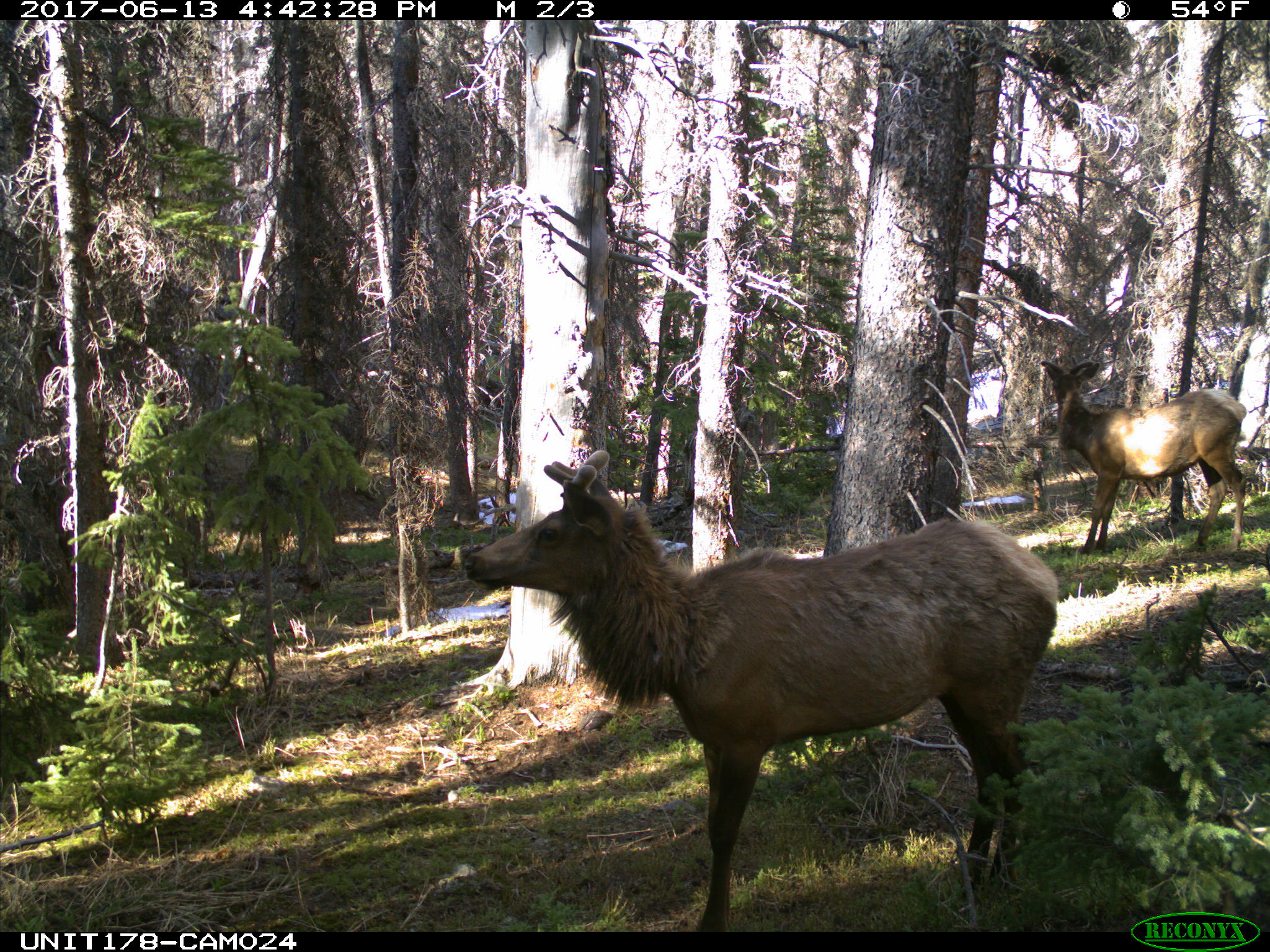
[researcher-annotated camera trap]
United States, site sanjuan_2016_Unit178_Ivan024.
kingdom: Animalia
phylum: Chordata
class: Mammalia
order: Artiodactyla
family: Cervidae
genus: Cervus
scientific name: Cervus elaphus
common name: red deer